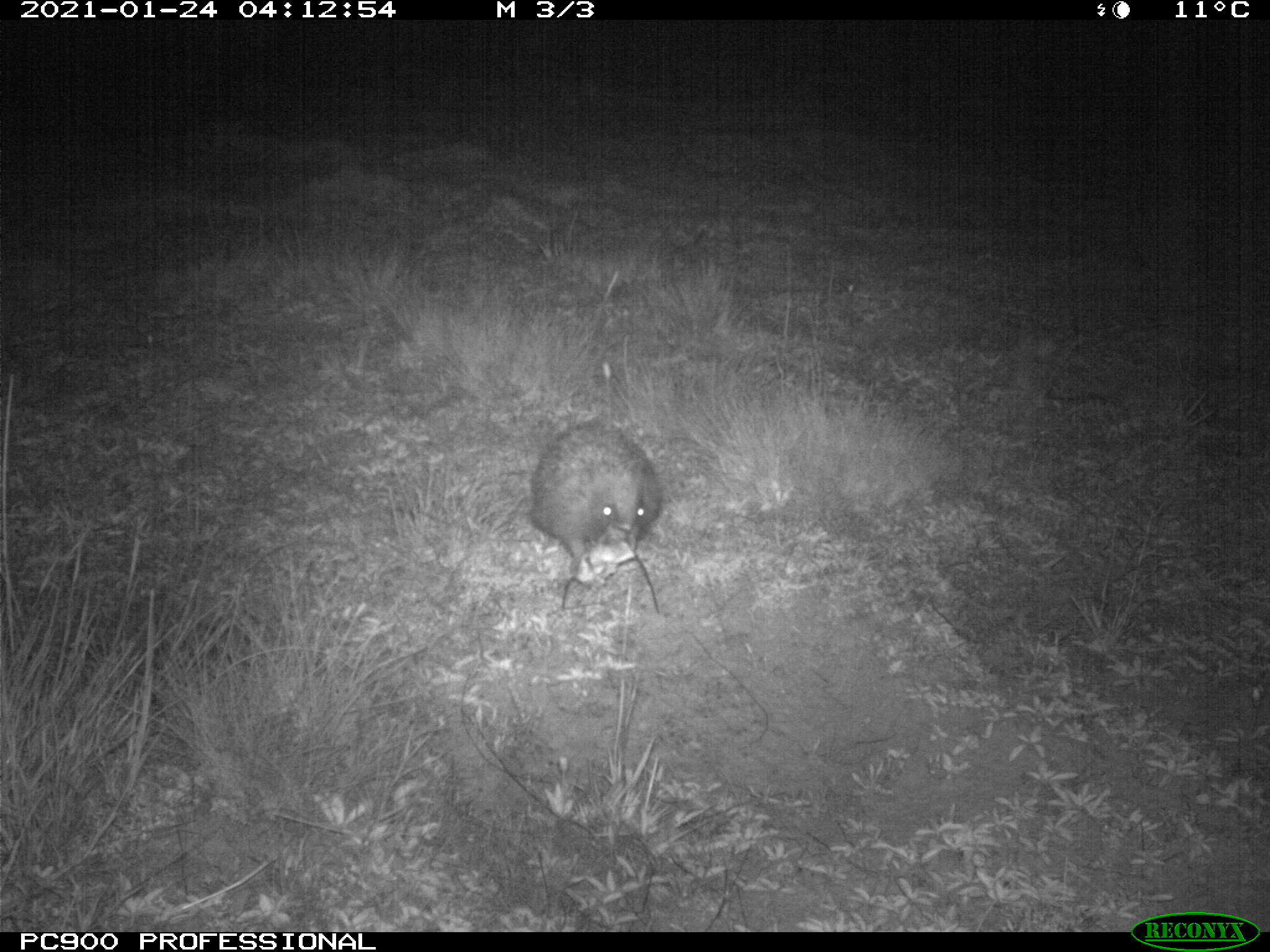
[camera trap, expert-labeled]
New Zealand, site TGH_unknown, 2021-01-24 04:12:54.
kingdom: Animalia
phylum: Chordata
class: Mammalia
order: Eulipotyphla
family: Erinaceidae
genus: Erinaceus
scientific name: Erinaceus europaeus europaeus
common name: european hedgehog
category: hedgehog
Hedgehog (european hedgehog) (Erinaceus europaeus europaeus).